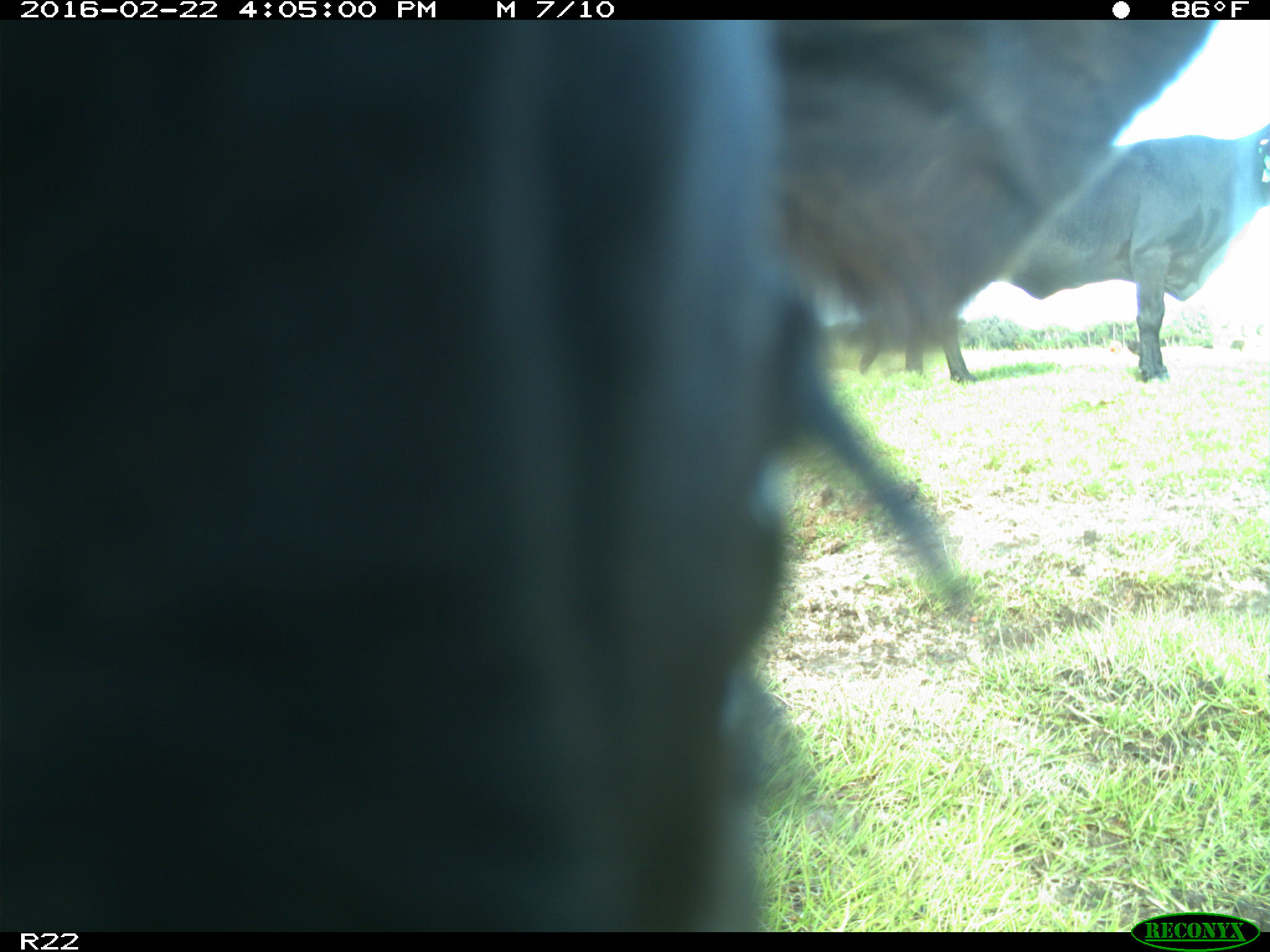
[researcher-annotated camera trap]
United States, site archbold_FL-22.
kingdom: Animalia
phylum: Chordata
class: Mammalia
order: Artiodactyla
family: Bovidae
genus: Bos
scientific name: Bos taurus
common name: domestic cow